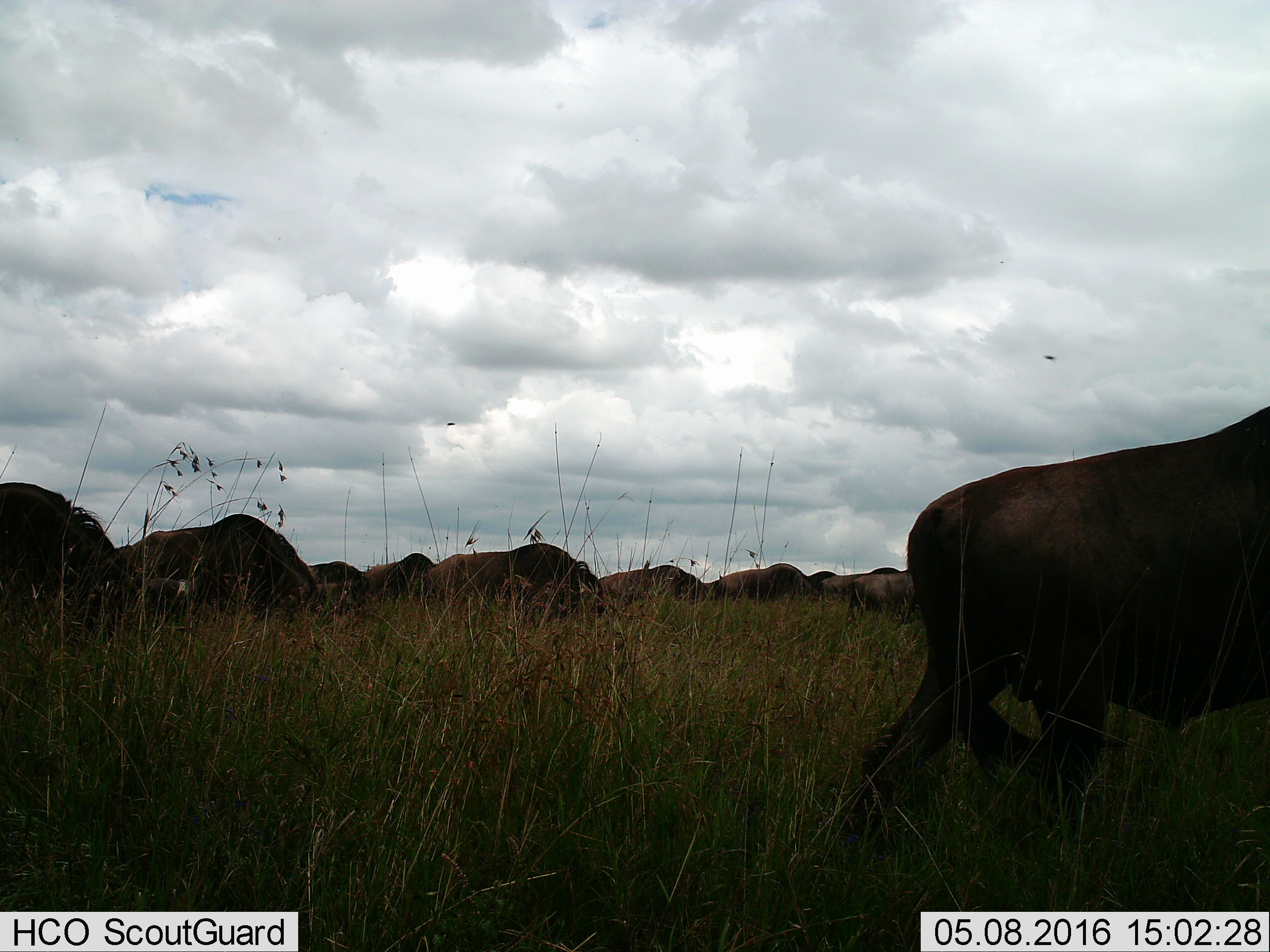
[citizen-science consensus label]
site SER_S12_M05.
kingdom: Animalia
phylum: Chordata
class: Mammalia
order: Artiodactyla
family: Bovidae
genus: Connochaetes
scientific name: Connochaetes taurinus taurinus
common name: blue wildebeest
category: wildebeestblue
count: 11-50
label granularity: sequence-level